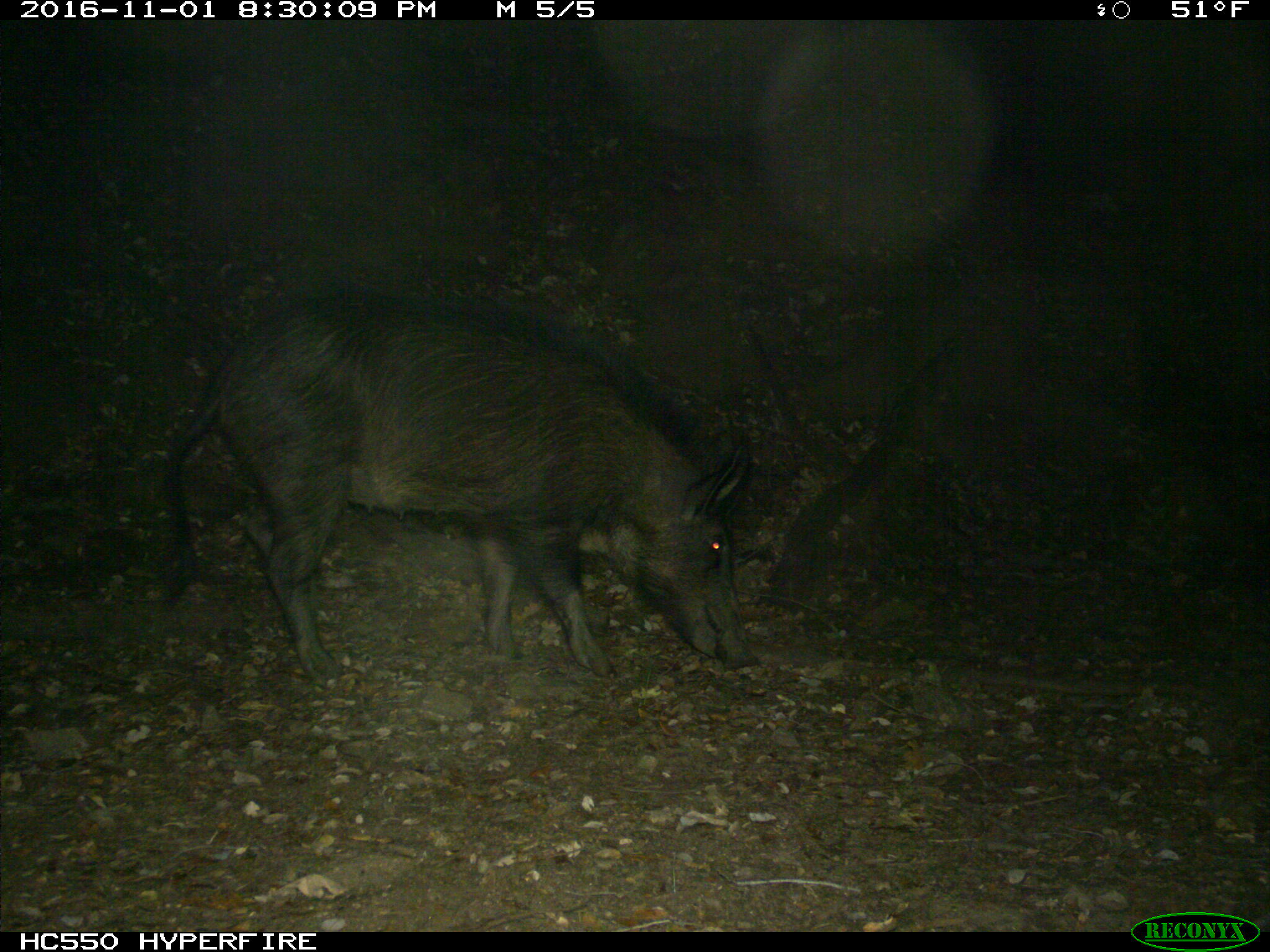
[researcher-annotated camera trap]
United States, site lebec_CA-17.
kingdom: Animalia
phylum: Chordata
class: Mammalia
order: Artiodactyla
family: Suidae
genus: Sus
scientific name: Sus scrofa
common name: wild boar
Sus scrofa (wild boar).